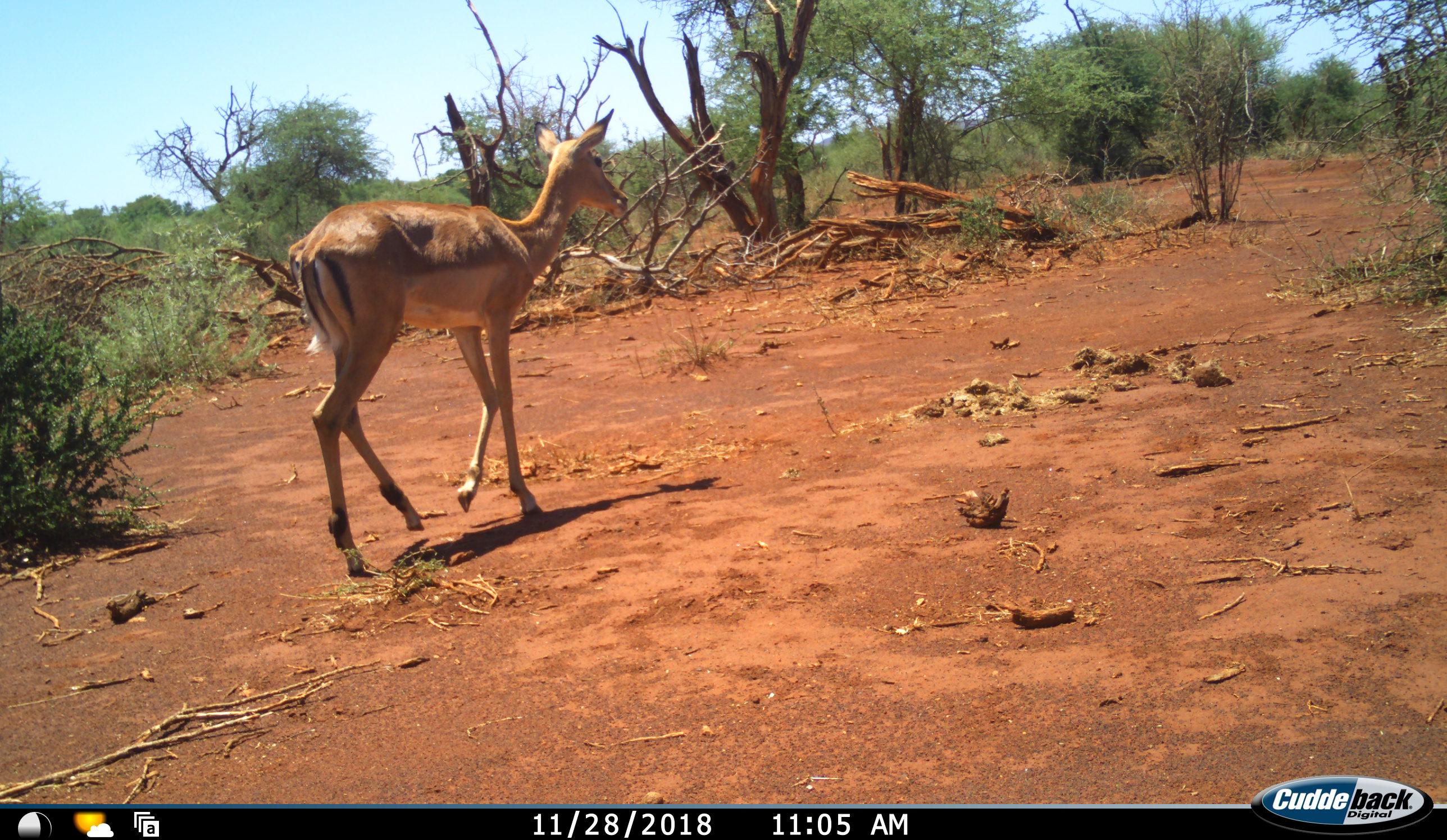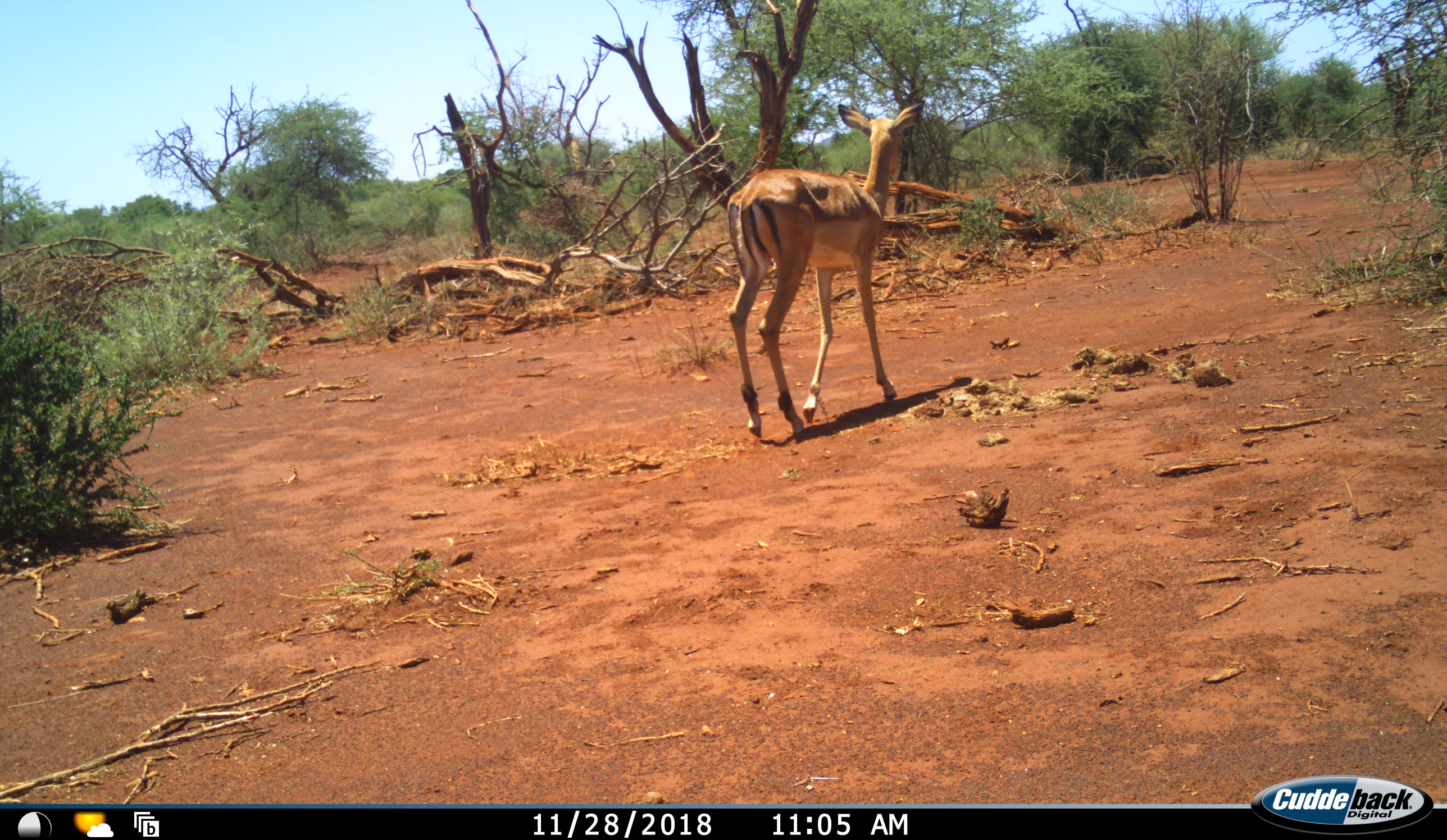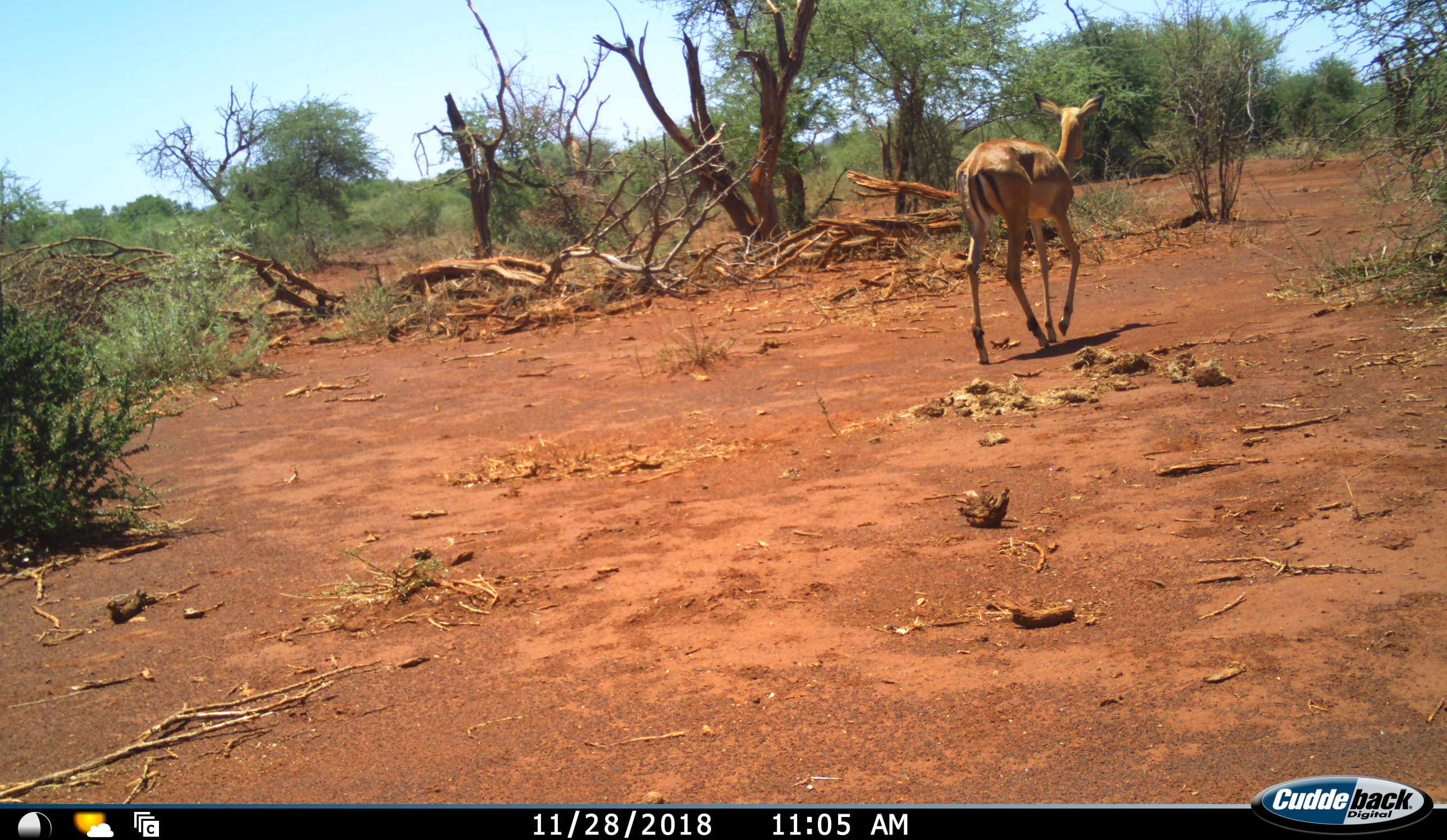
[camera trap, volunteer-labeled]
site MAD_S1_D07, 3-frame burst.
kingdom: Animalia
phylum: Chordata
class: Mammalia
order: Artiodactyla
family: Bovidae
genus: Aepyceros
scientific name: Aepyceros melampus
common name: impala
Impala (Aepyceros melampus), count 1. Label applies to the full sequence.